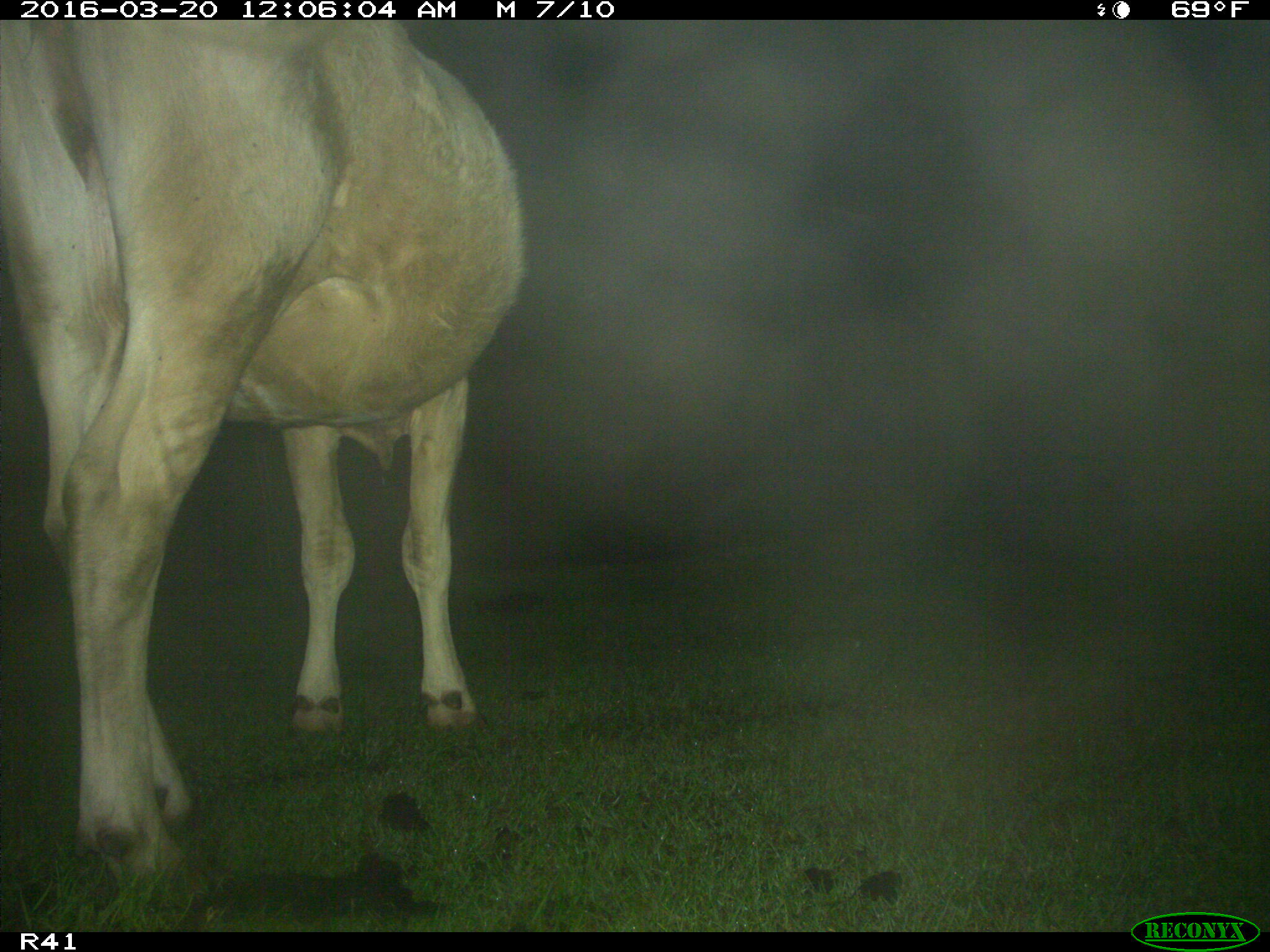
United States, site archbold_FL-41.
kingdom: Animalia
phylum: Chordata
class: Mammalia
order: Artiodactyla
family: Bovidae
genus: Bos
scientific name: Bos taurus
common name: domestic cow